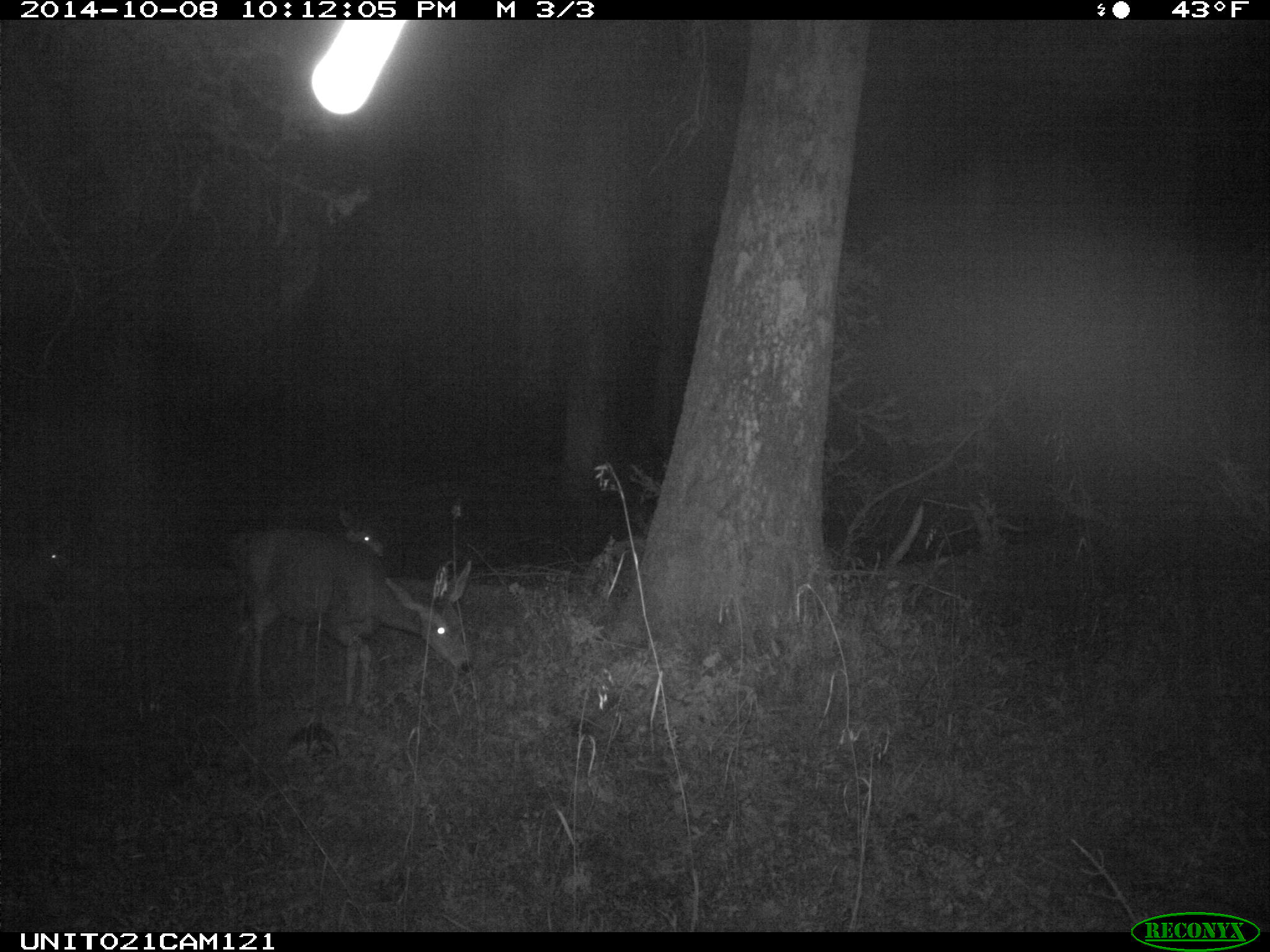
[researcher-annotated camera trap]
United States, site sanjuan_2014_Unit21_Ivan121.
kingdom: Animalia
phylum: Chordata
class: Mammalia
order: Artiodactyla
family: Cervidae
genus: Odocoileus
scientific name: Odocoileus hemionus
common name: mule deer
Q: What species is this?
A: Odocoileus hemionus (mule deer).